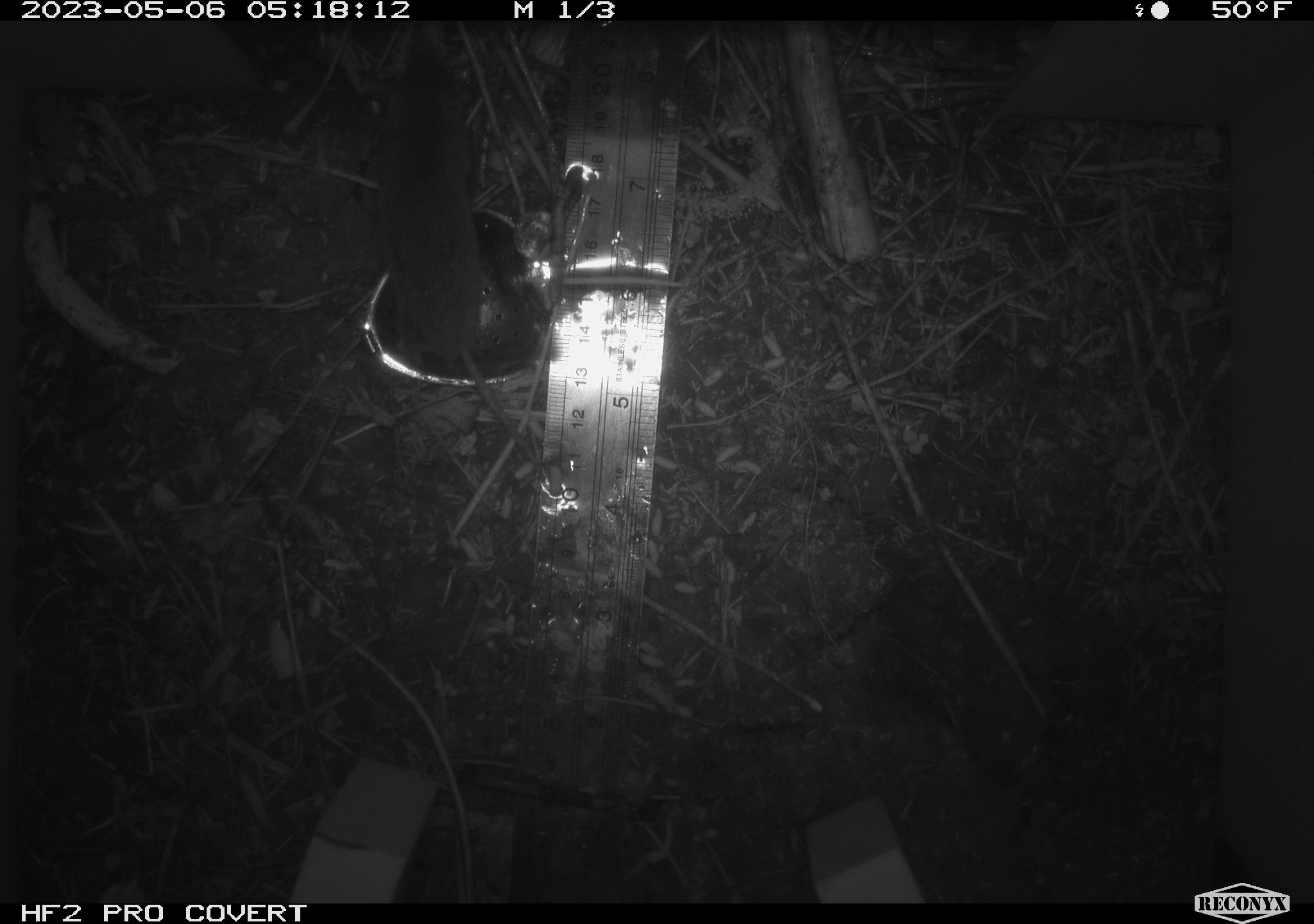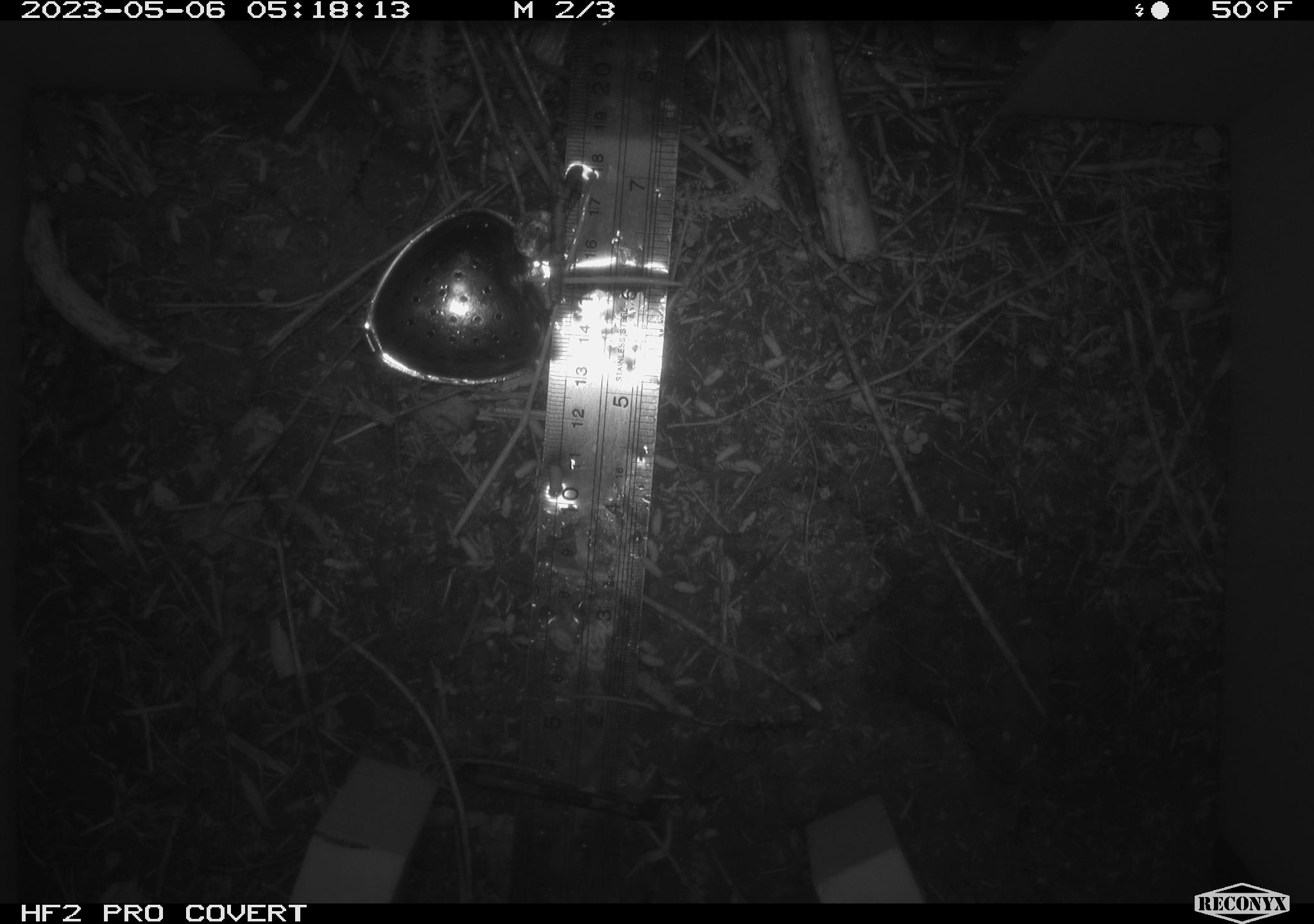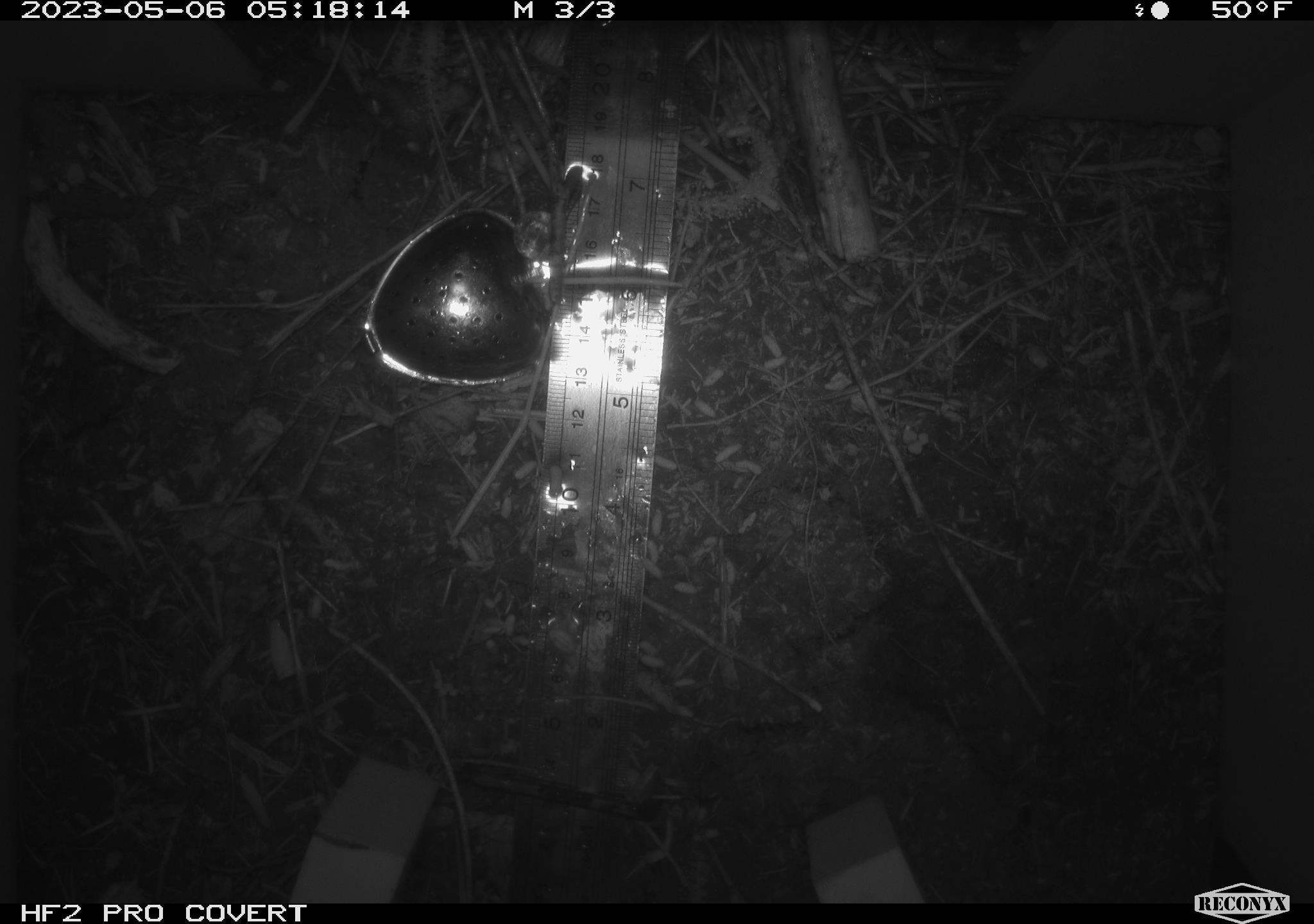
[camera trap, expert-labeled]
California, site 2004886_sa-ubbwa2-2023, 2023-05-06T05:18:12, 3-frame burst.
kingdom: Animalia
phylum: Chordata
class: Mammalia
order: Eulipotyphla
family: Soricidae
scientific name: Soricidae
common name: shrews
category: soricidae family